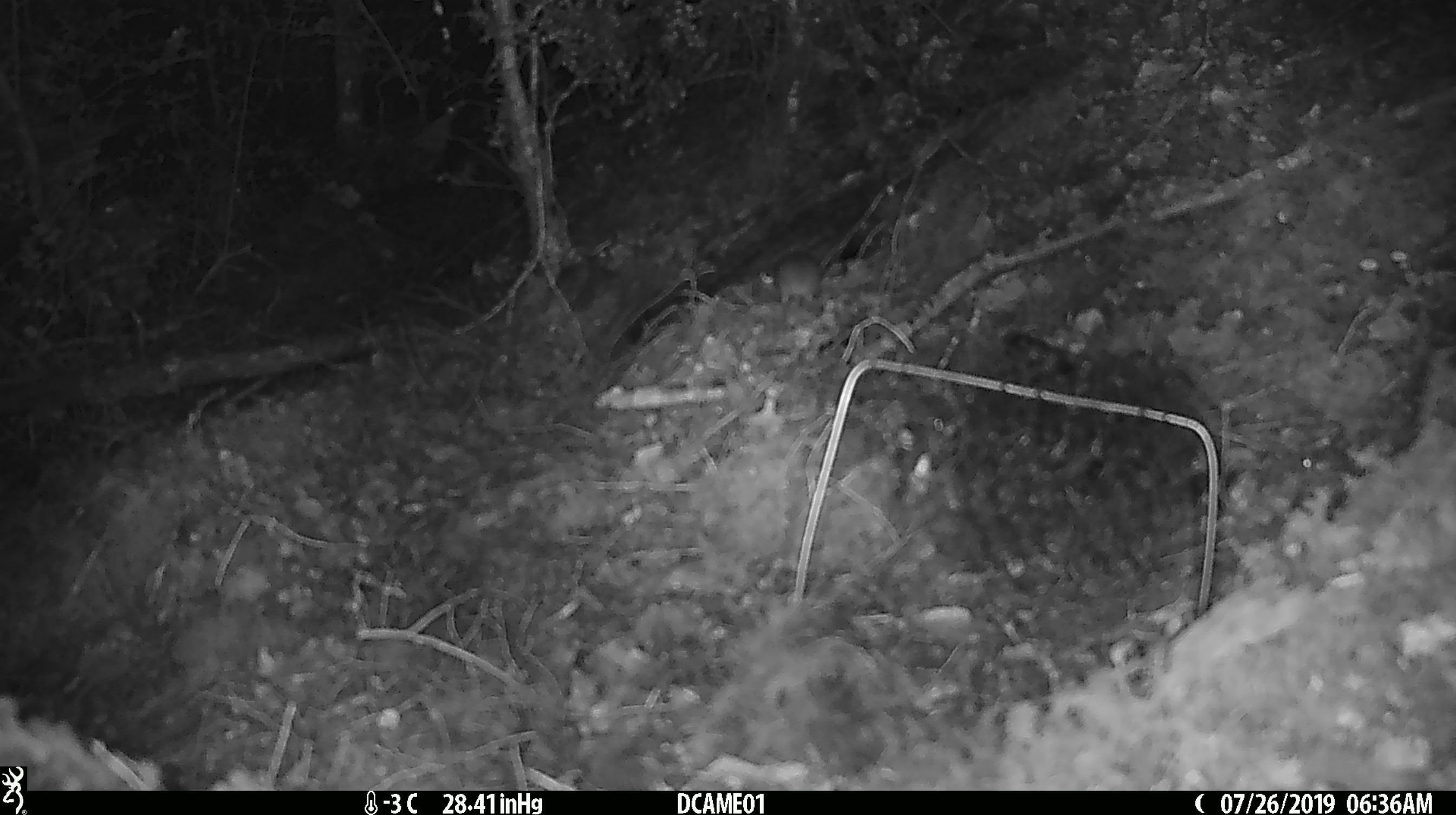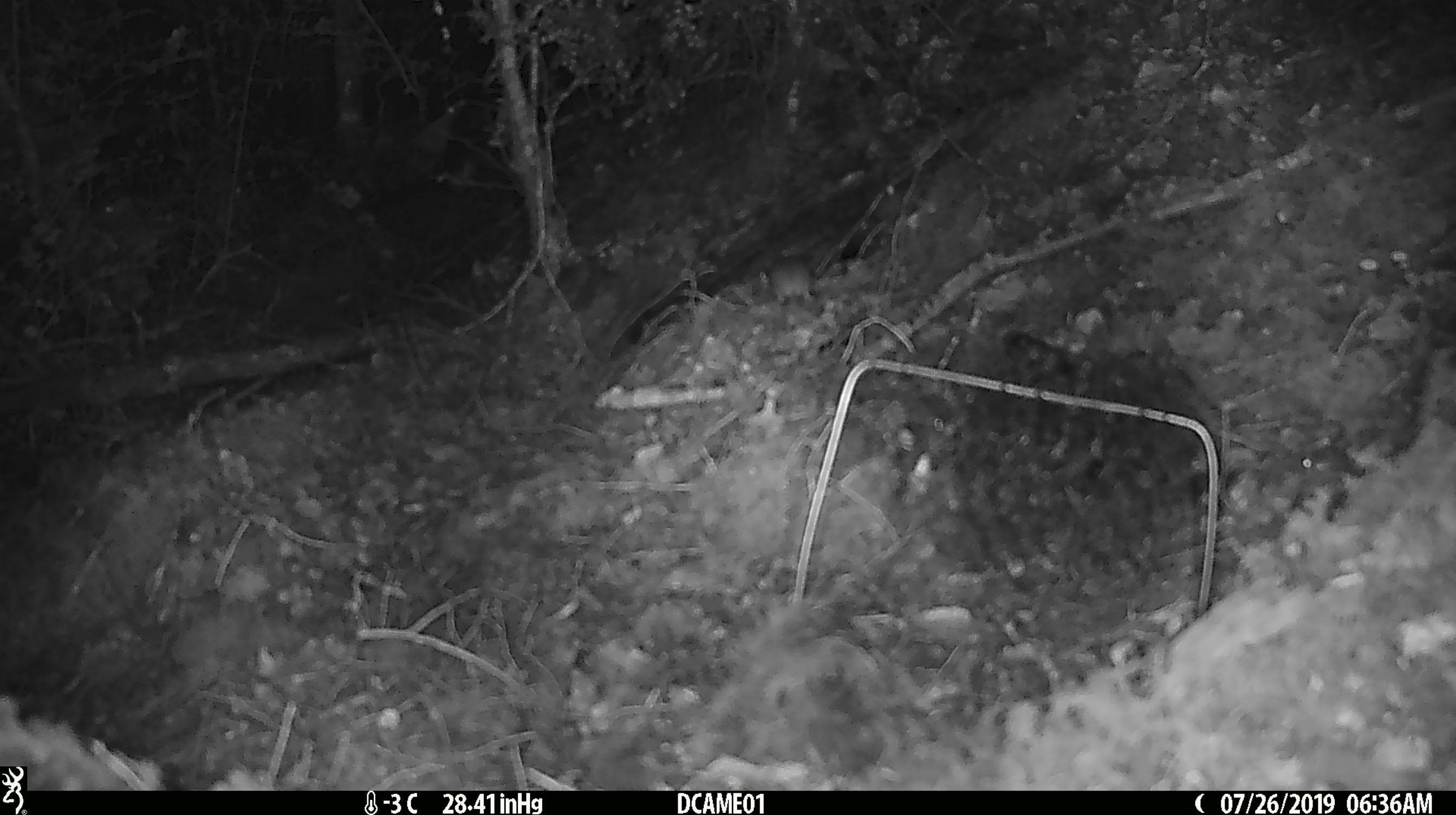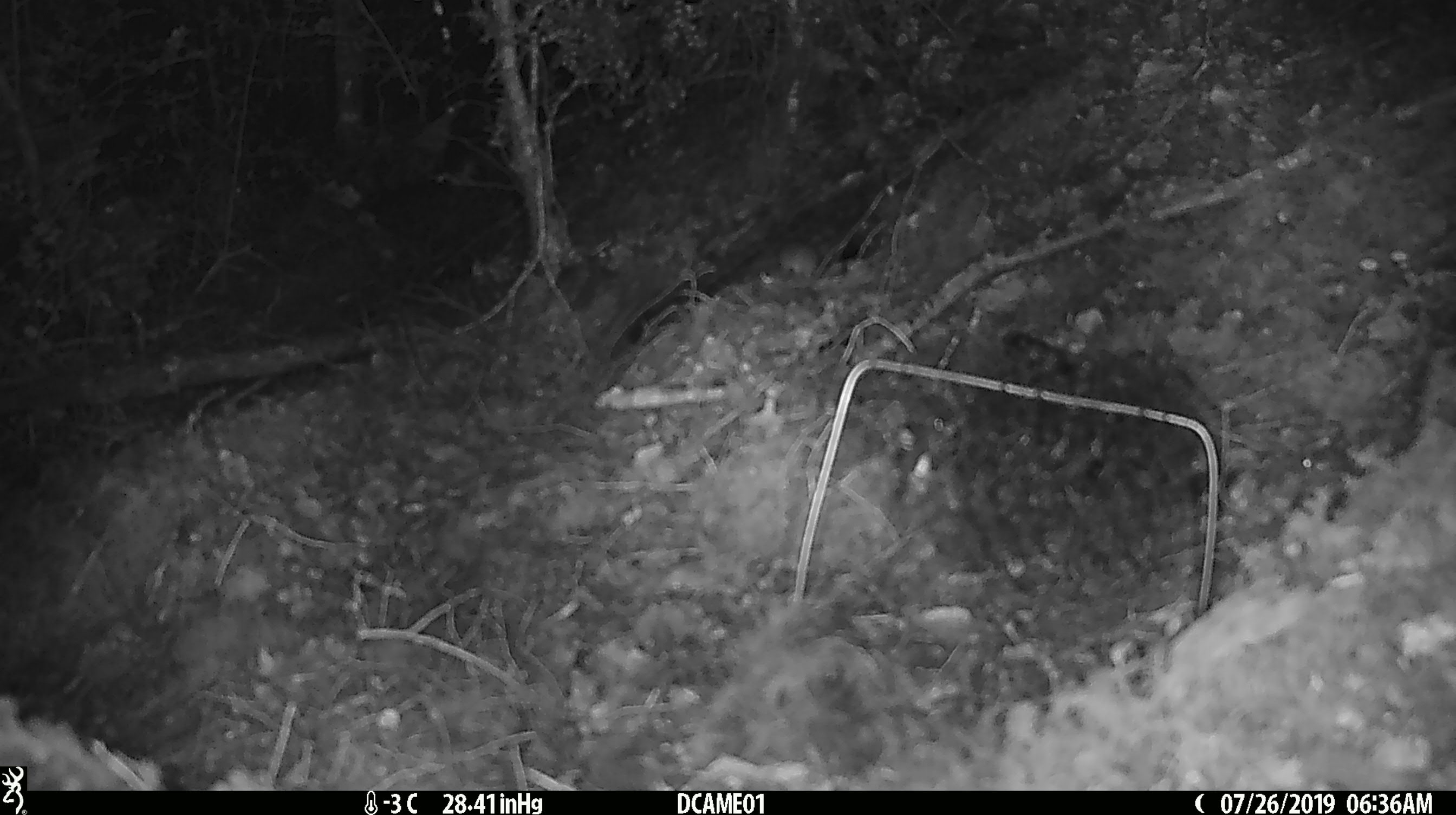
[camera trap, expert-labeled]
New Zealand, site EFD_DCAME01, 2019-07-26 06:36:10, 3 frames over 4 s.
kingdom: Animalia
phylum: Chordata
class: Mammalia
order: Rodentia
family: Muridae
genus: Mus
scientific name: Mus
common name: mouse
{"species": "mouse (Mus)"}